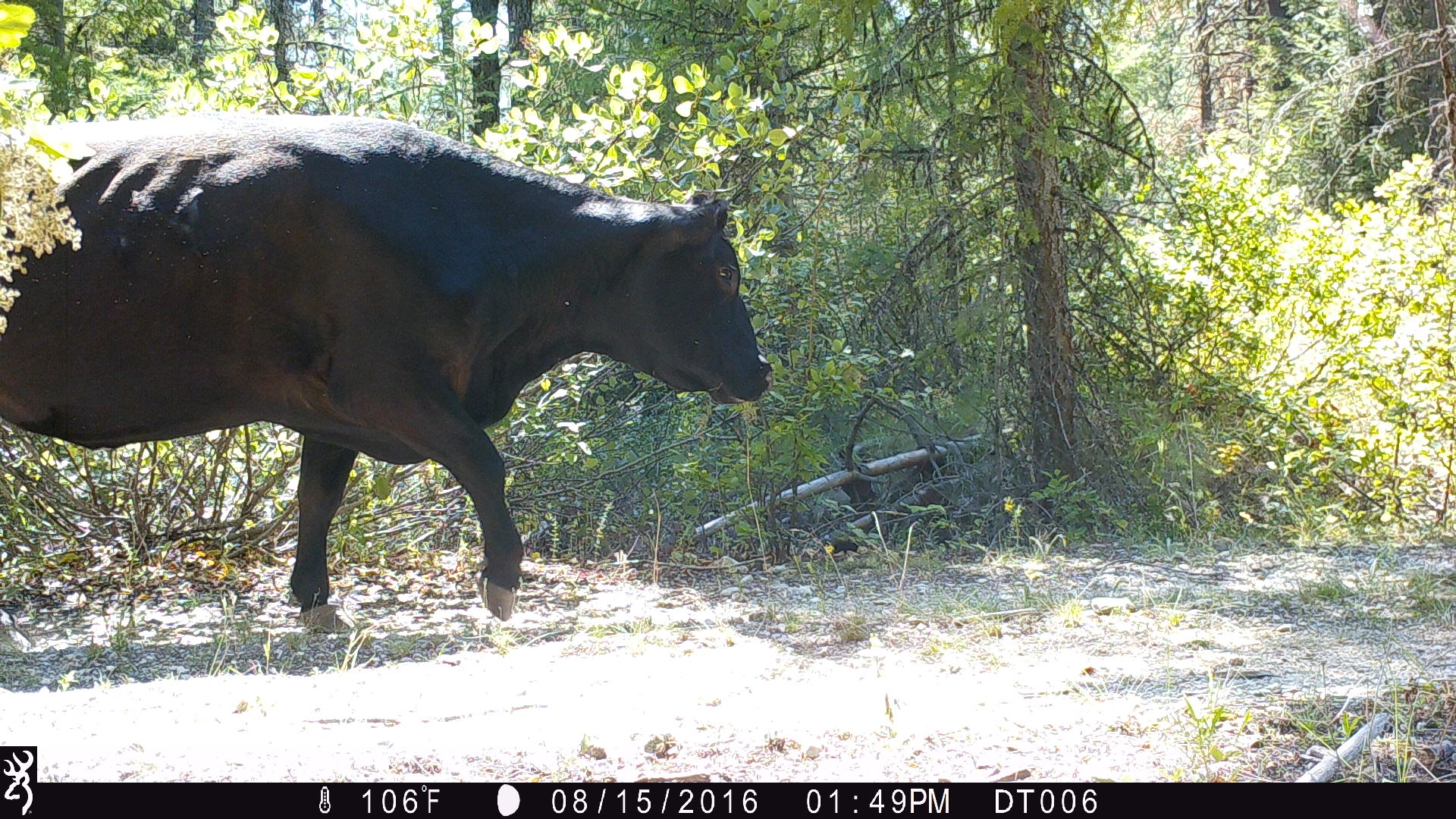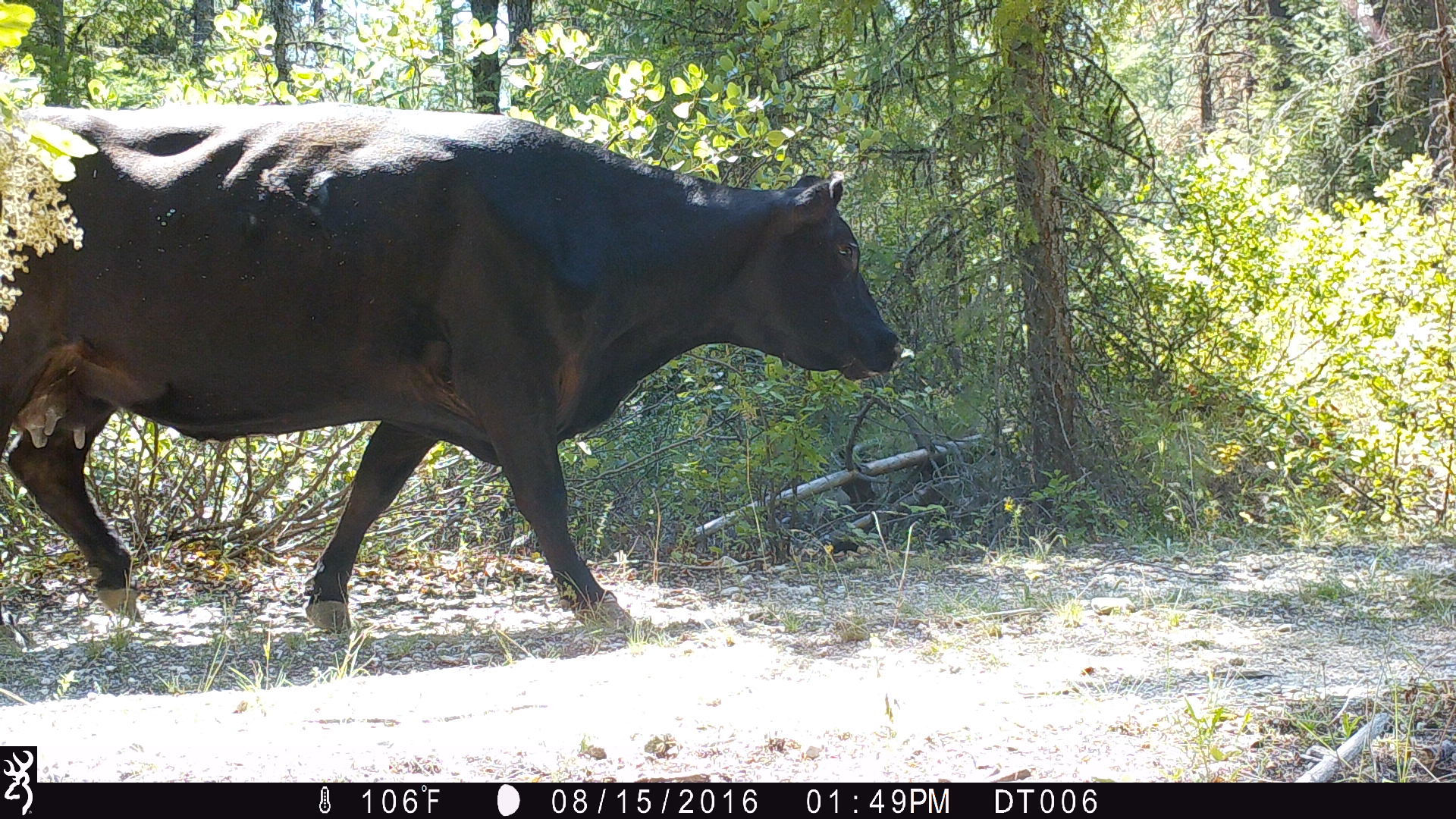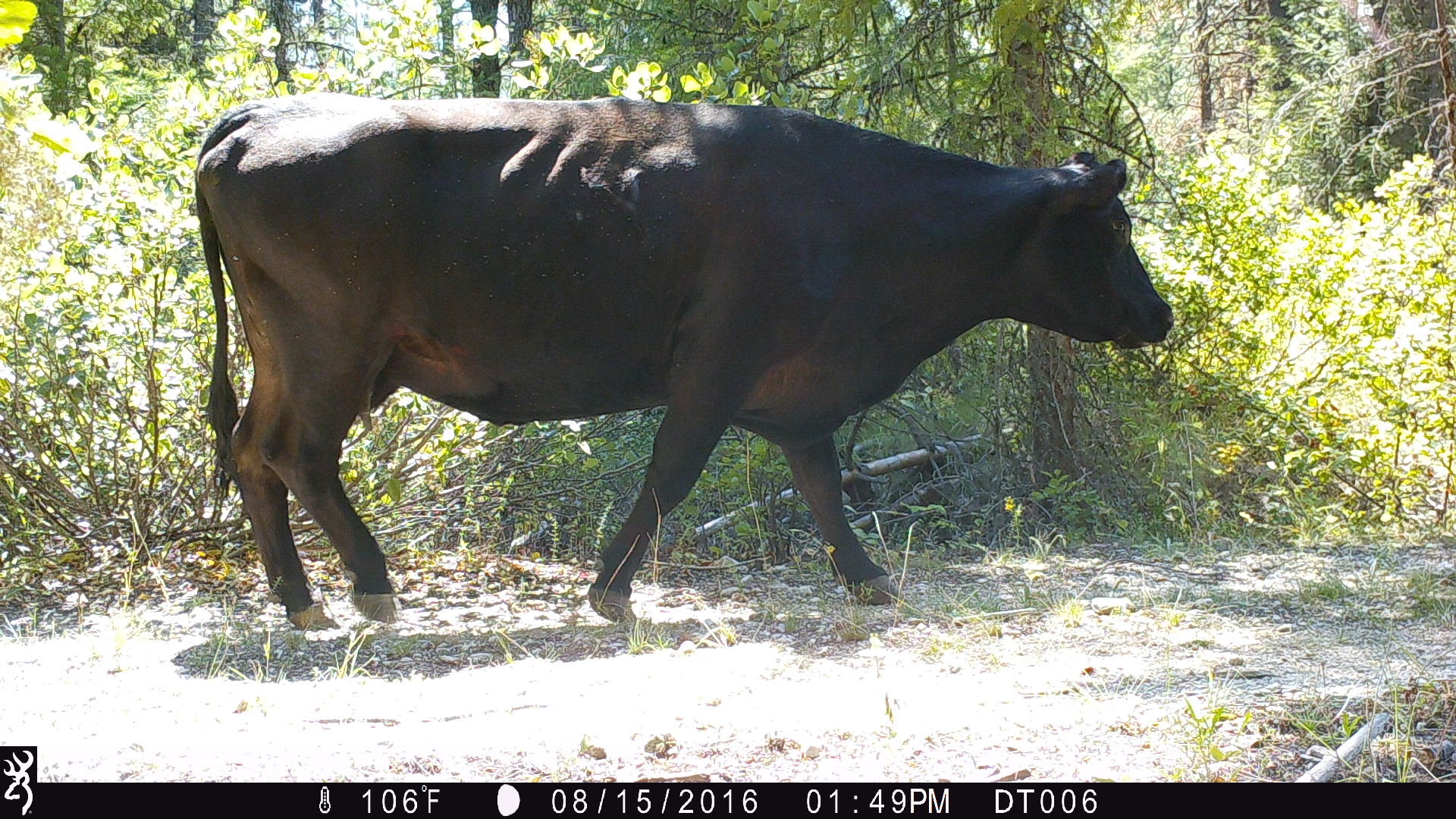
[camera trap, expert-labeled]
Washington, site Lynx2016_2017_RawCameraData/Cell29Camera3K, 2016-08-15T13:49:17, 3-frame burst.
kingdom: Animalia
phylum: Chordata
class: Mammalia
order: Artiodactyla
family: Bovidae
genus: Bos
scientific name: Bos taurus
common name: domestic cattle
Domestic cattle (Bos taurus). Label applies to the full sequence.